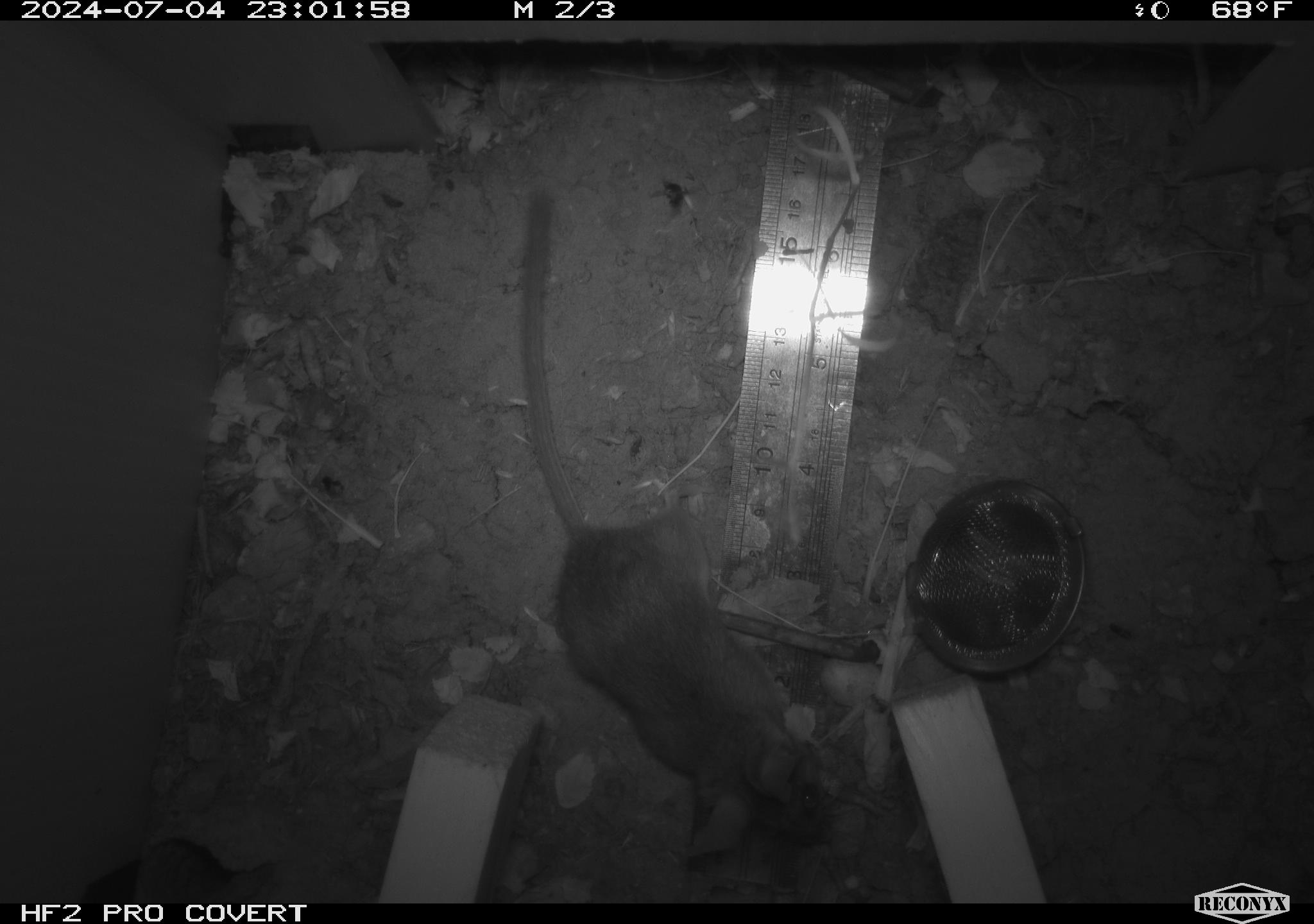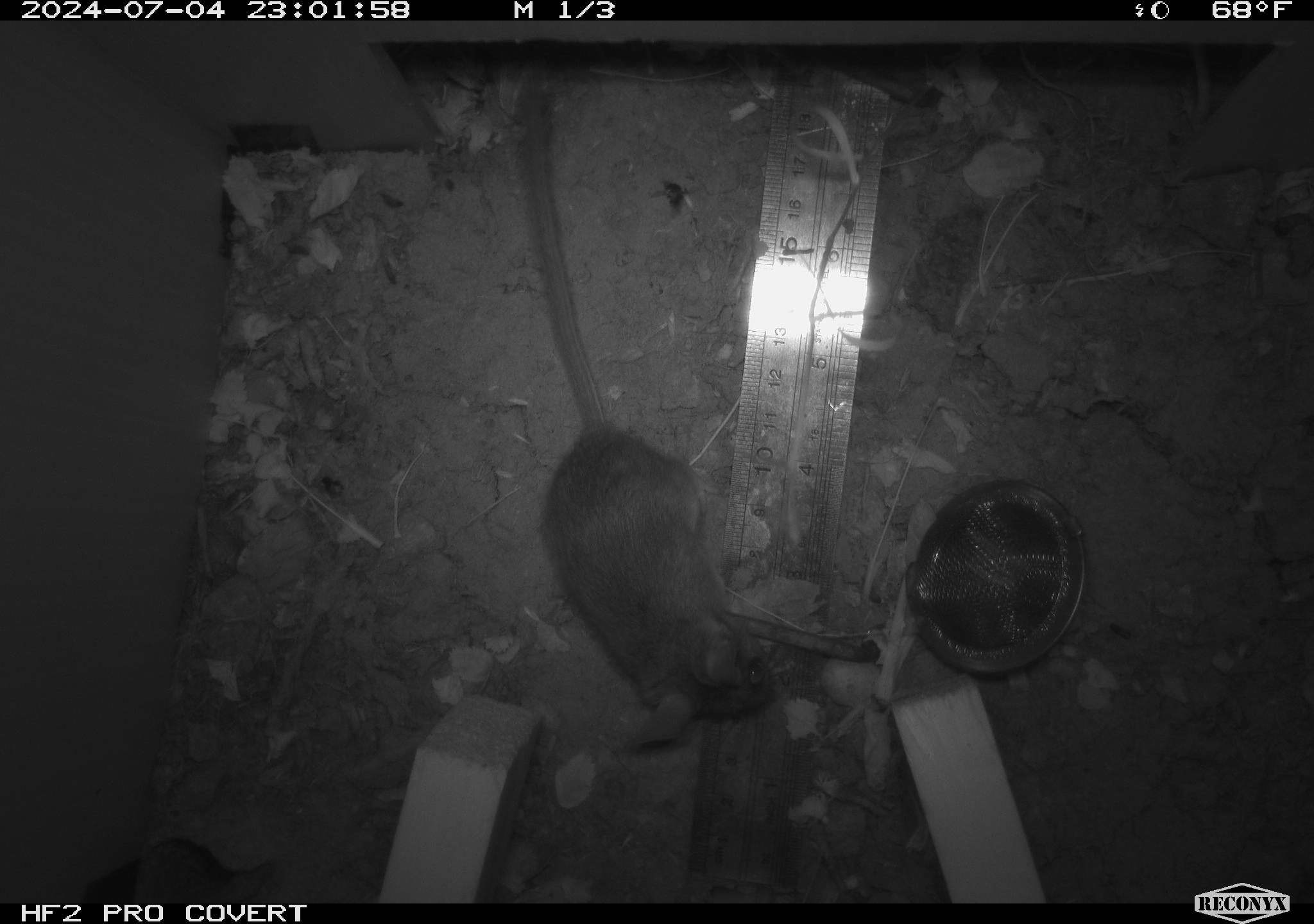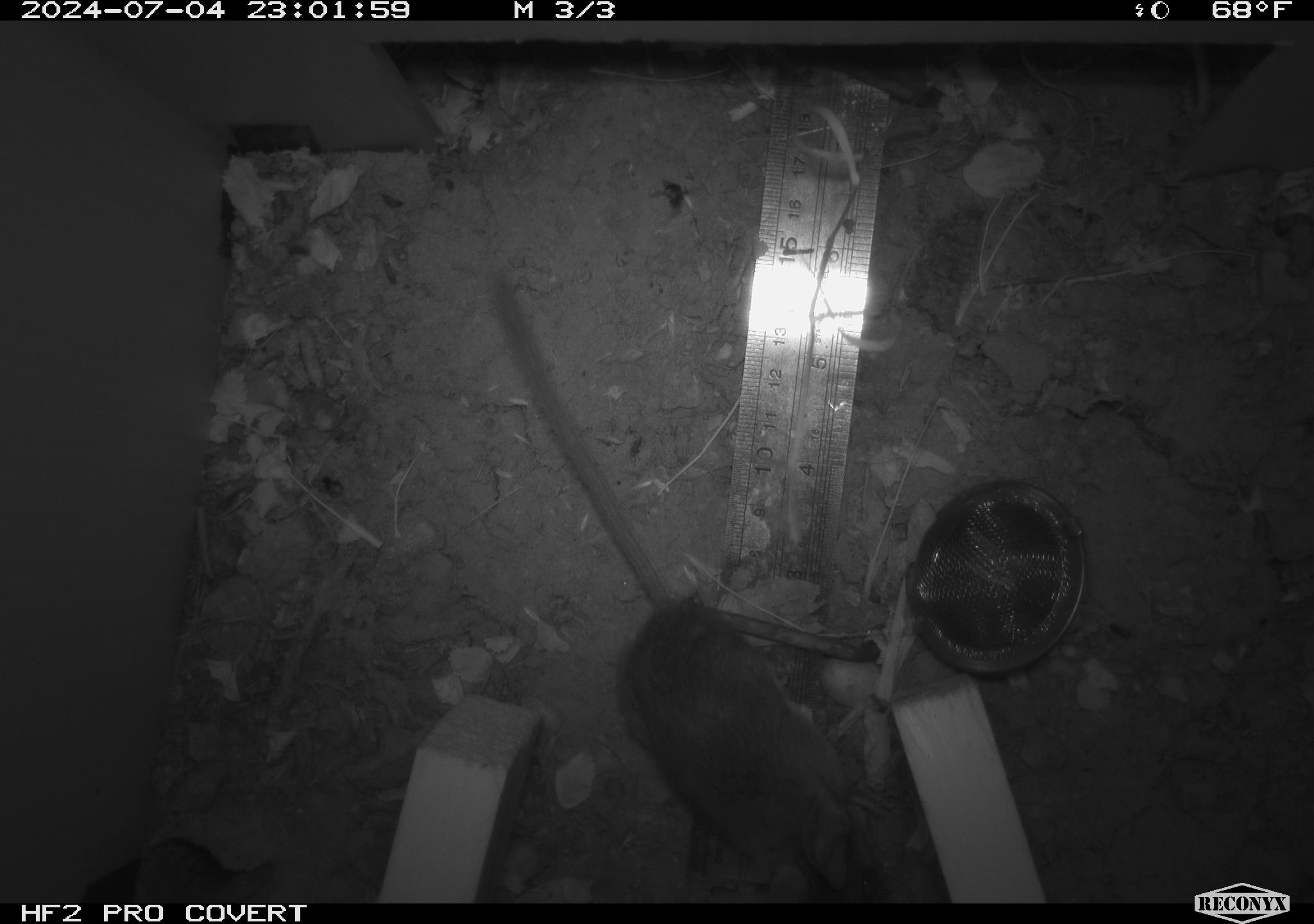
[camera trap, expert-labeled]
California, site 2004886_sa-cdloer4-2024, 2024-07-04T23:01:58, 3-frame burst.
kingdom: Animalia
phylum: Chordata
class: Mammalia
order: Rodentia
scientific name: Rodentia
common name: rodent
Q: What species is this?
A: Rodent (Rodentia).